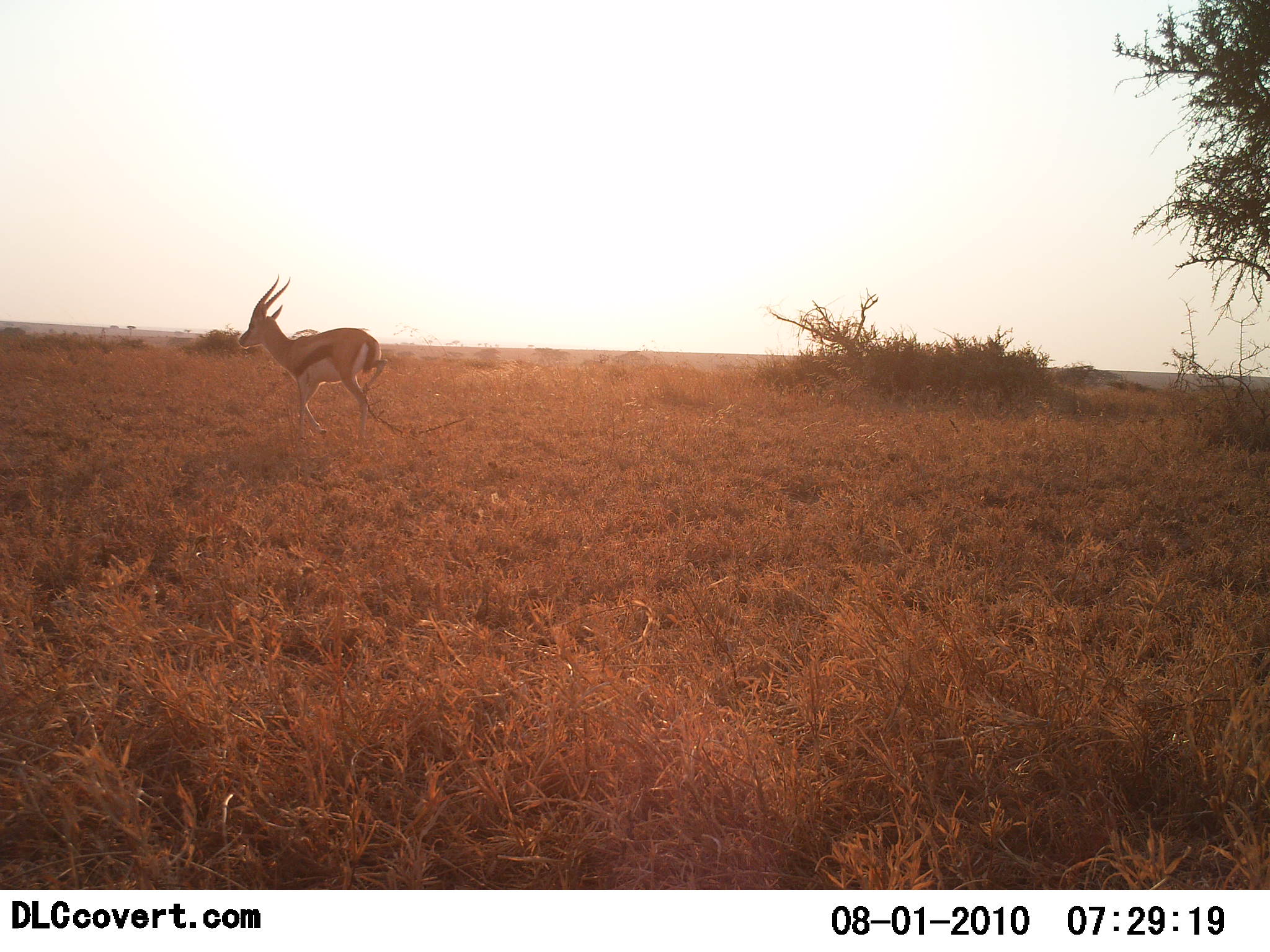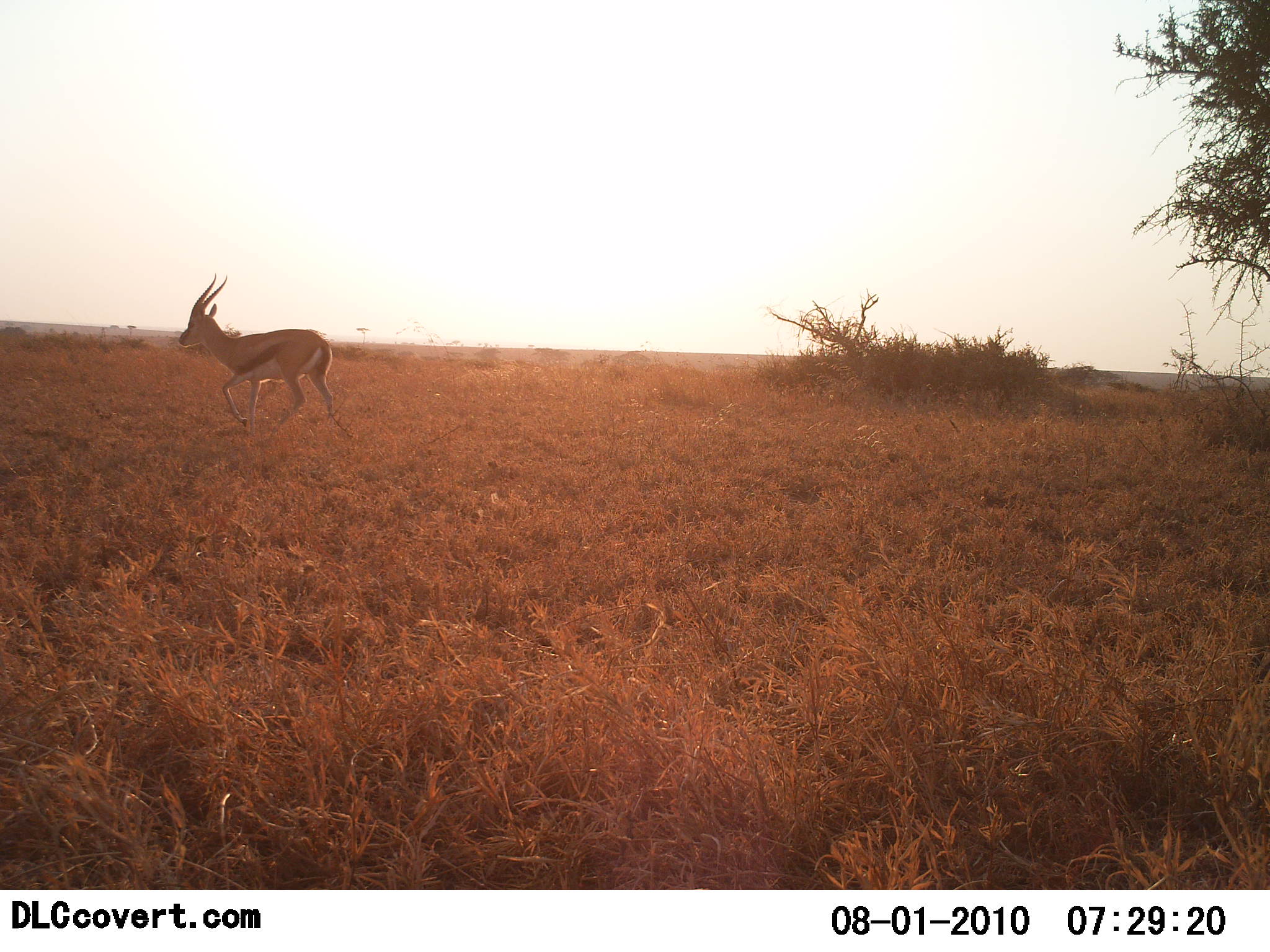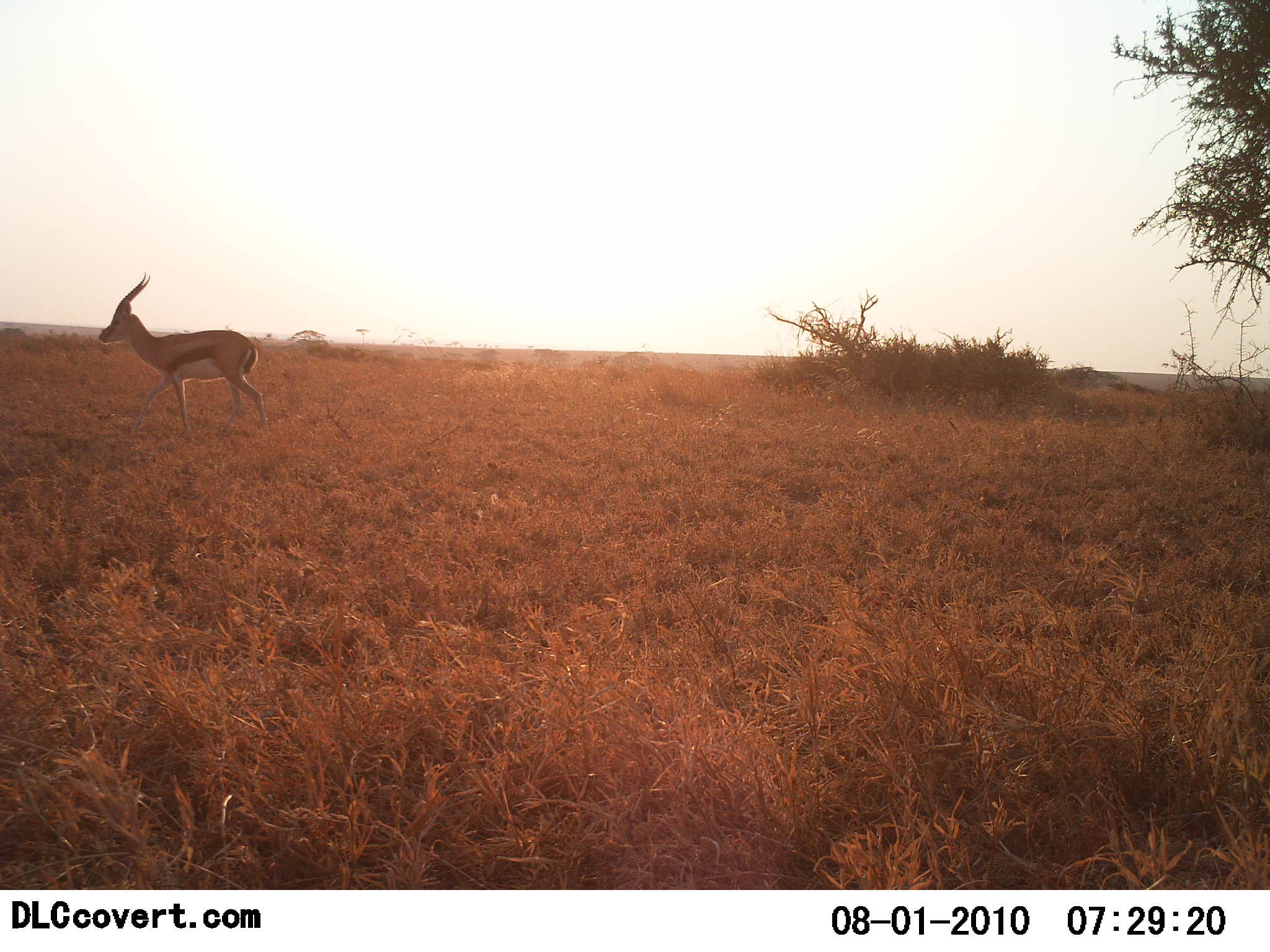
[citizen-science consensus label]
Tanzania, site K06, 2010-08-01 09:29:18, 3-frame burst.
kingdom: Animalia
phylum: Chordata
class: Mammalia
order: Artiodactyla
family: Bovidae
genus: Eudorcas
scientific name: Eudorcas thomsonii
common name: thomson's gazelle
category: gazellethomsons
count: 1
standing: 5%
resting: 0%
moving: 95%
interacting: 0%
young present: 0%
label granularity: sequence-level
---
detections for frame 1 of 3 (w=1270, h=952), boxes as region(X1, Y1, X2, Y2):
animal: region(237, 273, 388, 447)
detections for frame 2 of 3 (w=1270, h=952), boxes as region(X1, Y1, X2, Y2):
animal: region(178, 273, 333, 437)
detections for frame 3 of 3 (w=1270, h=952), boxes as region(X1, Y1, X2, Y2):
animal: region(98, 271, 269, 439)